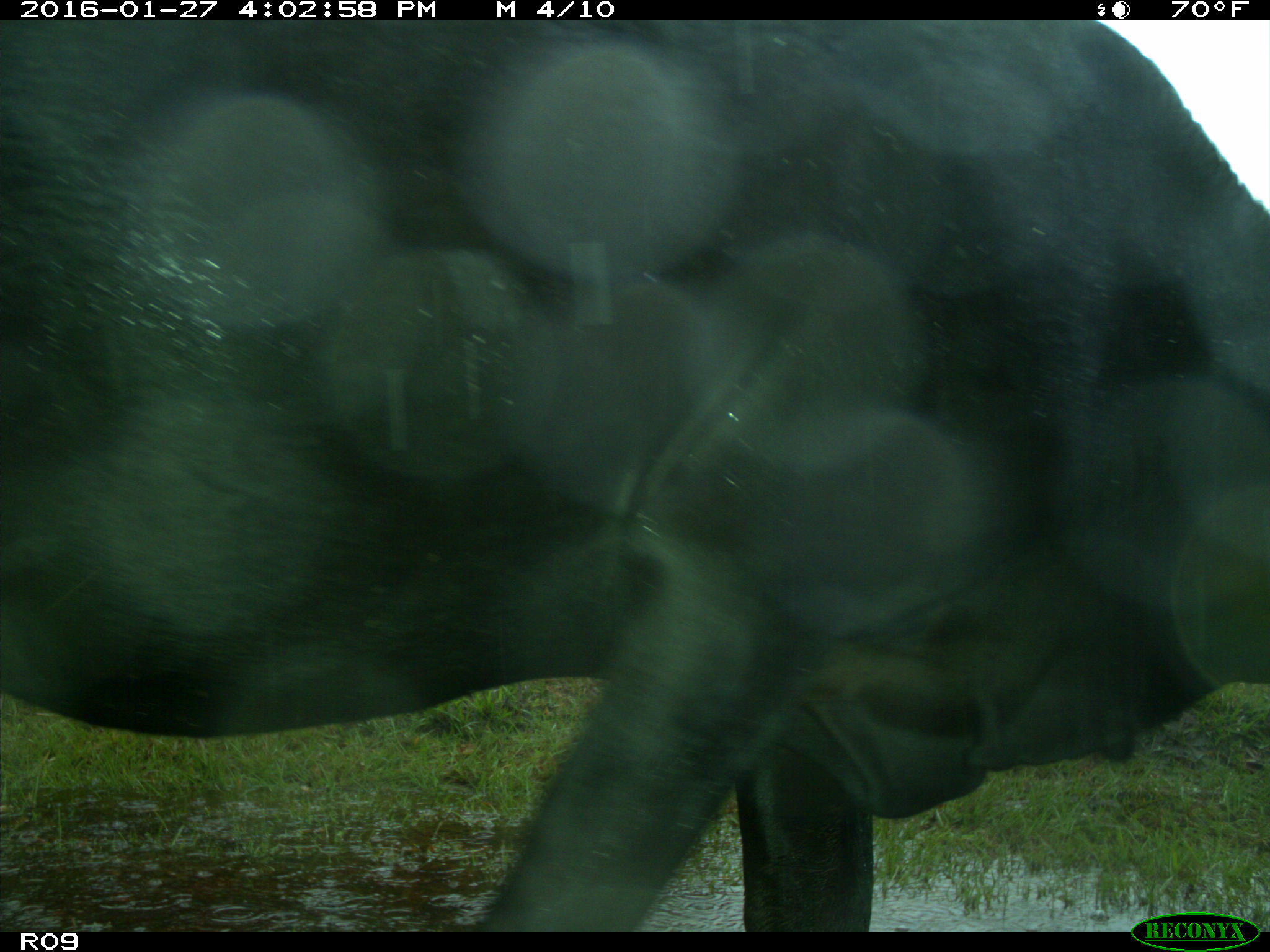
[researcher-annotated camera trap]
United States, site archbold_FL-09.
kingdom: Animalia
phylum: Chordata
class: Mammalia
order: Artiodactyla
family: Bovidae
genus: Bos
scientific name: Bos taurus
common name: domestic cow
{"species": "Bos taurus (domestic cow)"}